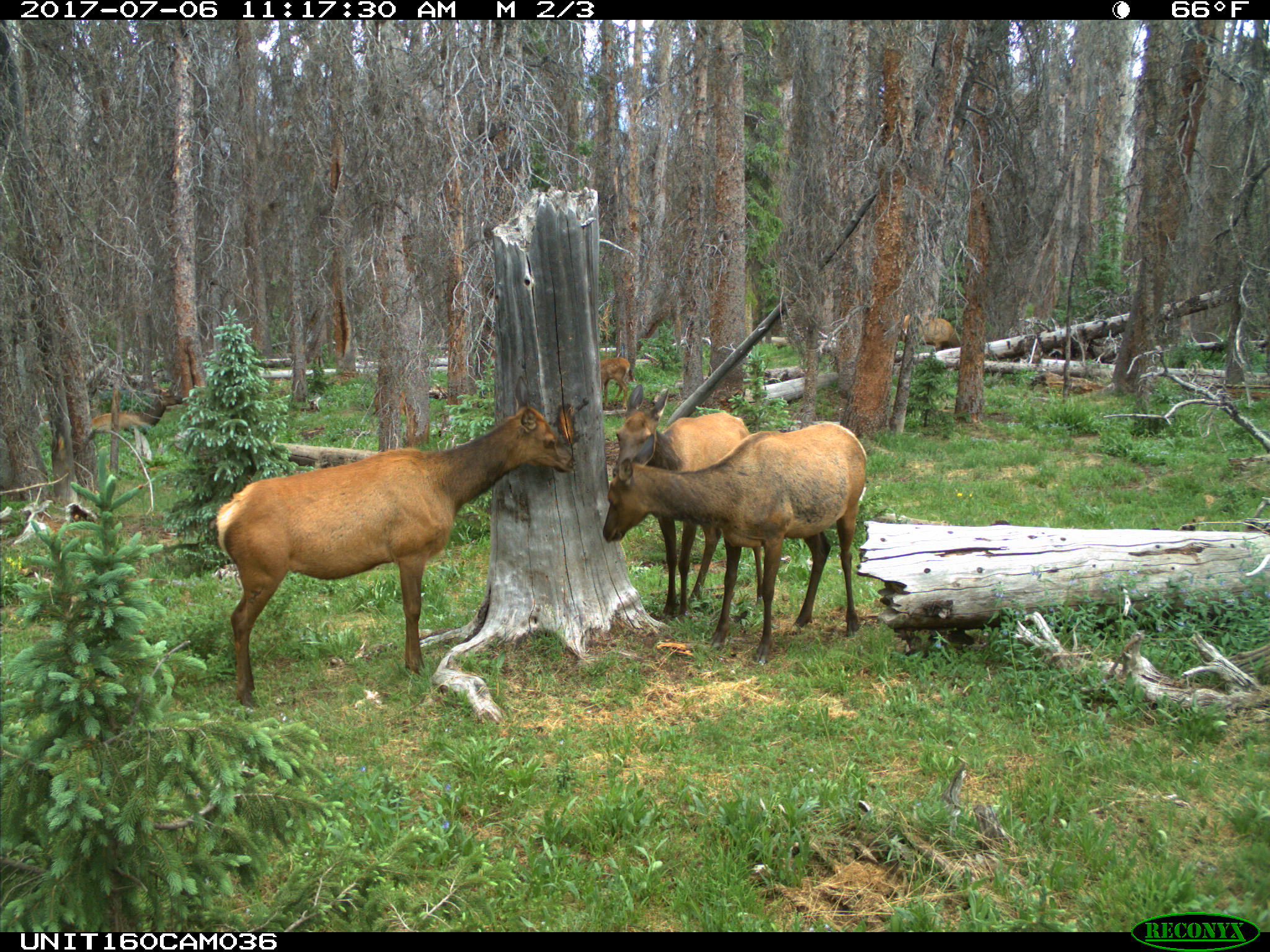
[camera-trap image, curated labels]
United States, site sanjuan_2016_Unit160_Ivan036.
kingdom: Animalia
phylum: Chordata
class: Mammalia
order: Artiodactyla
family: Cervidae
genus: Cervus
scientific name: Cervus elaphus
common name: red deer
Cervus elaphus (red deer).